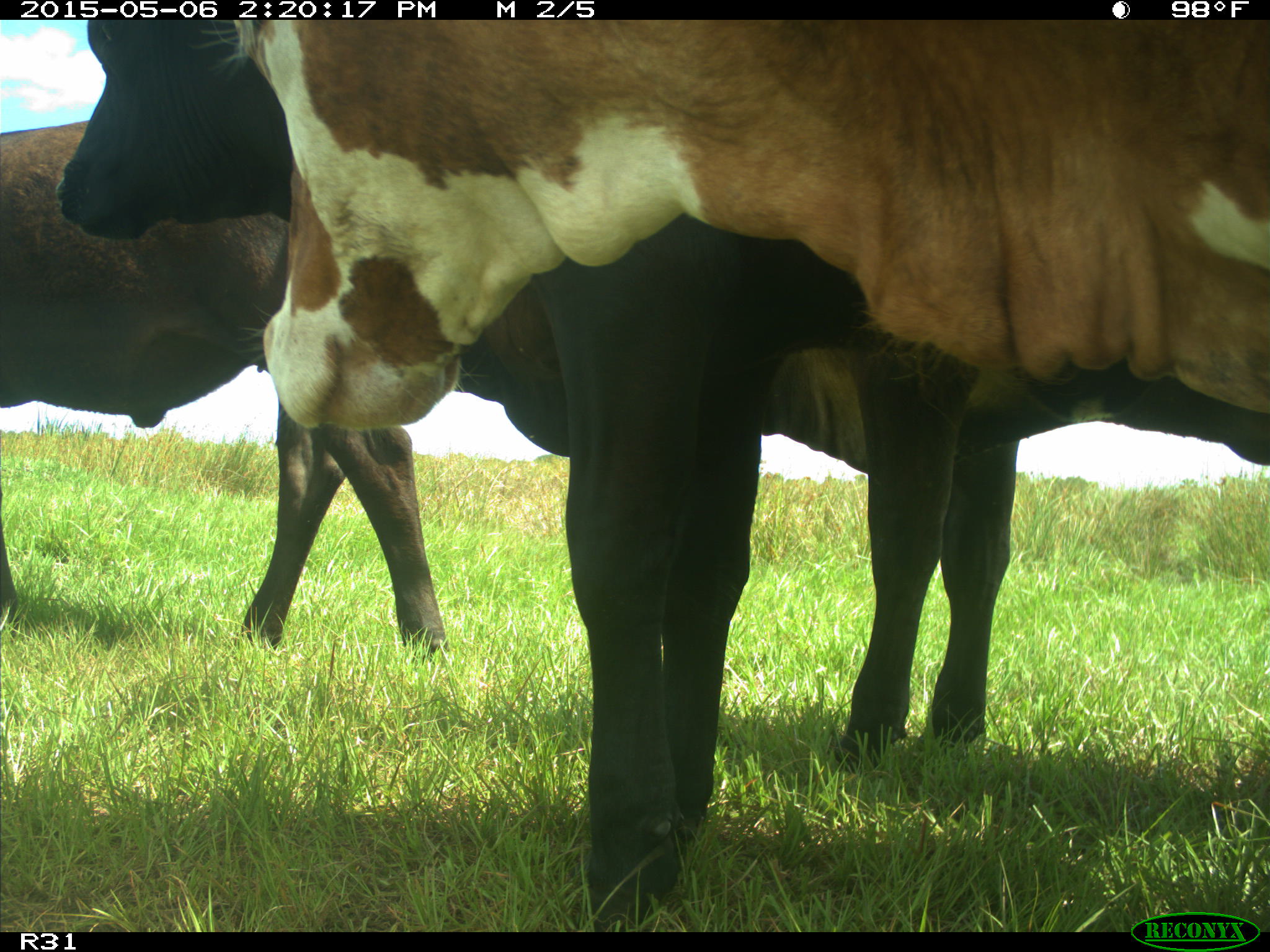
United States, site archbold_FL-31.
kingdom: Animalia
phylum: Chordata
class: Mammalia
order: Artiodactyla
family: Bovidae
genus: Bos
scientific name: Bos taurus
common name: domestic cow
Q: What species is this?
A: Bos taurus (domestic cow).